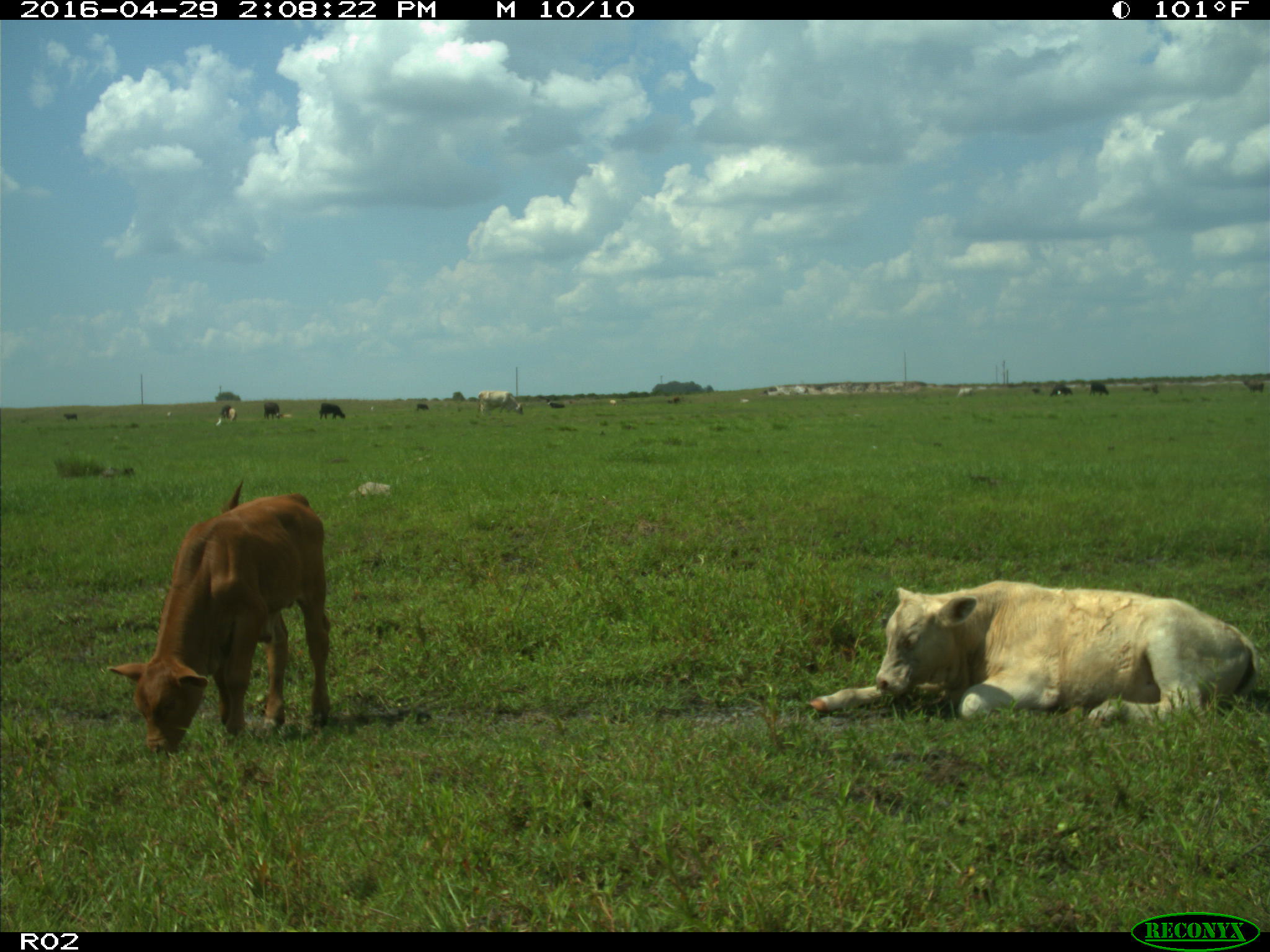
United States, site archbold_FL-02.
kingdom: Animalia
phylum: Chordata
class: Mammalia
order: Artiodactyla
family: Bovidae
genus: Bos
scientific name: Bos taurus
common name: domestic cow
Bos taurus (domestic cow).